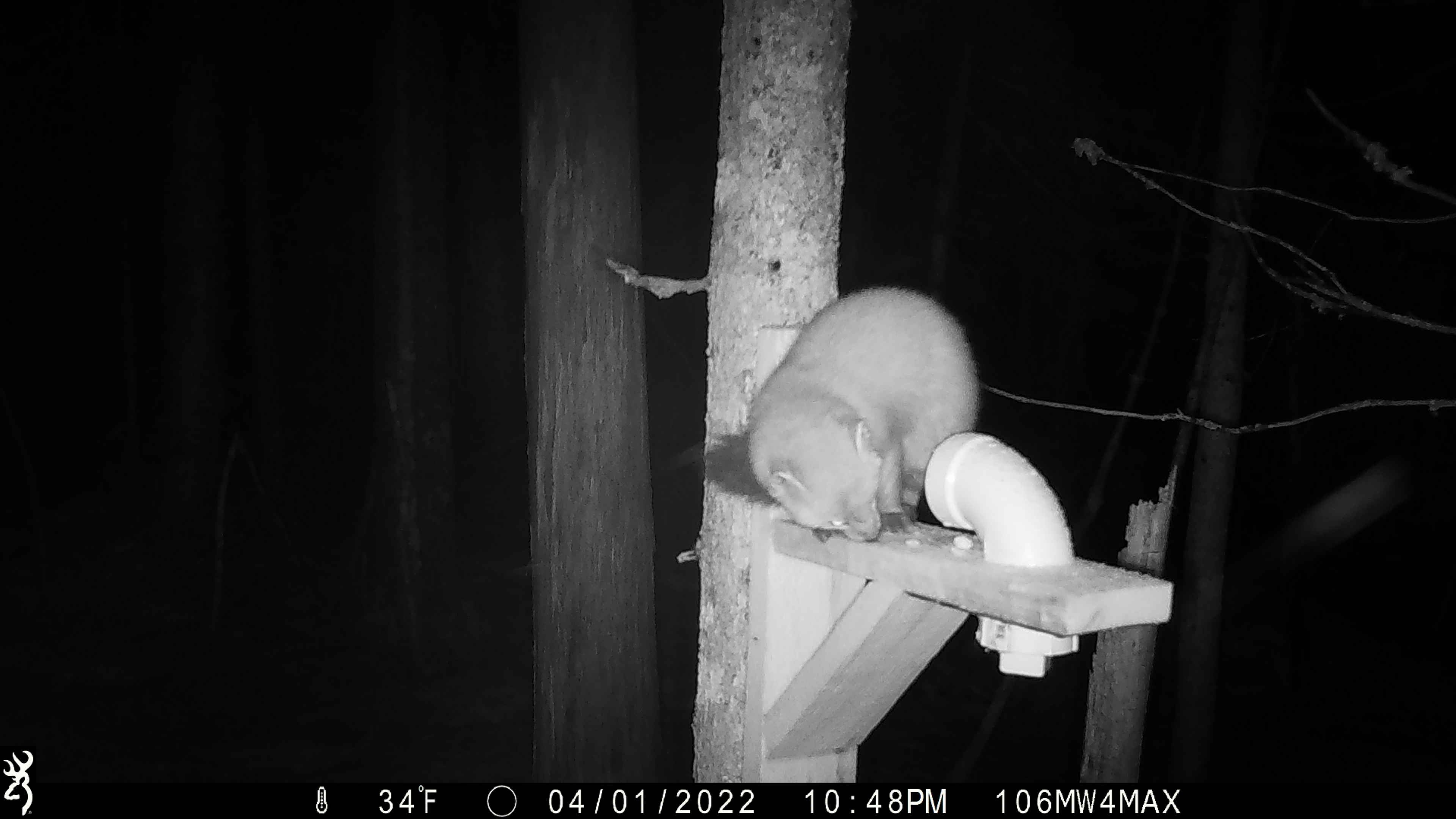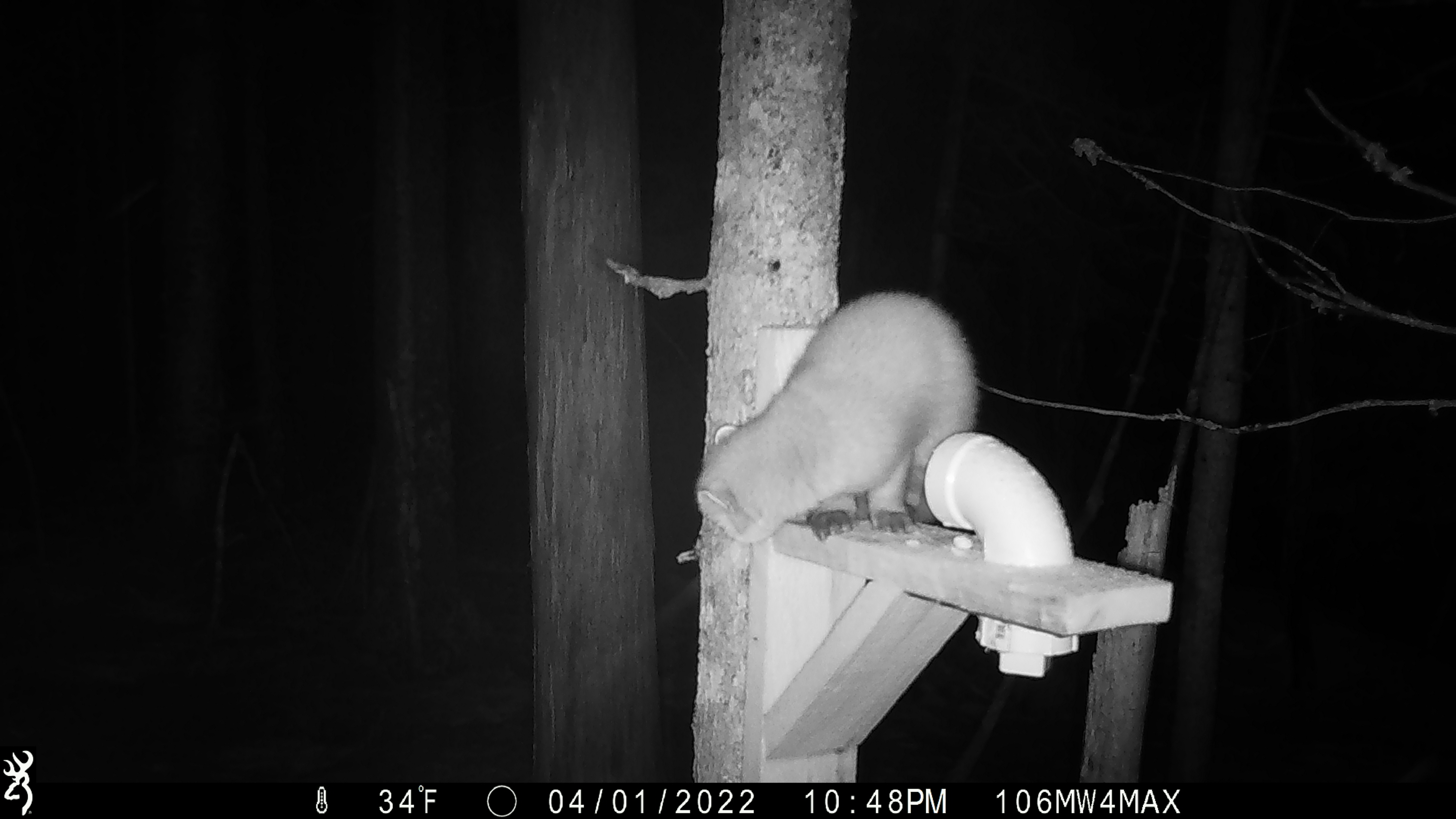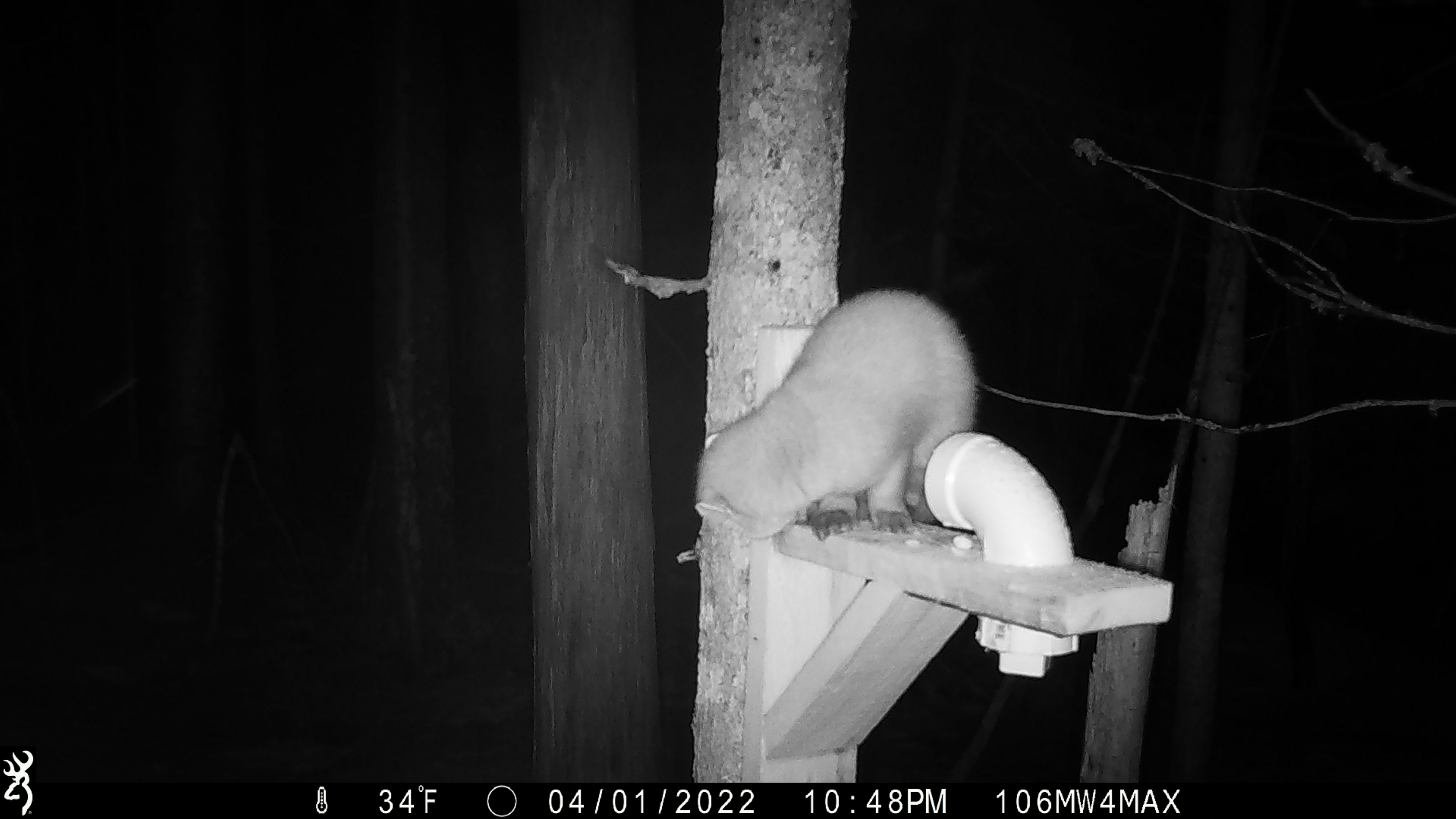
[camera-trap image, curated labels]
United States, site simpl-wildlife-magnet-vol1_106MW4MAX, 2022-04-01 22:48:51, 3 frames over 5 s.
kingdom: Animalia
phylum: Chordata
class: Mammalia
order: Carnivora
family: Mustelidae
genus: Martes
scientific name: Martes americana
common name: american marten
American marten (Martes americana).